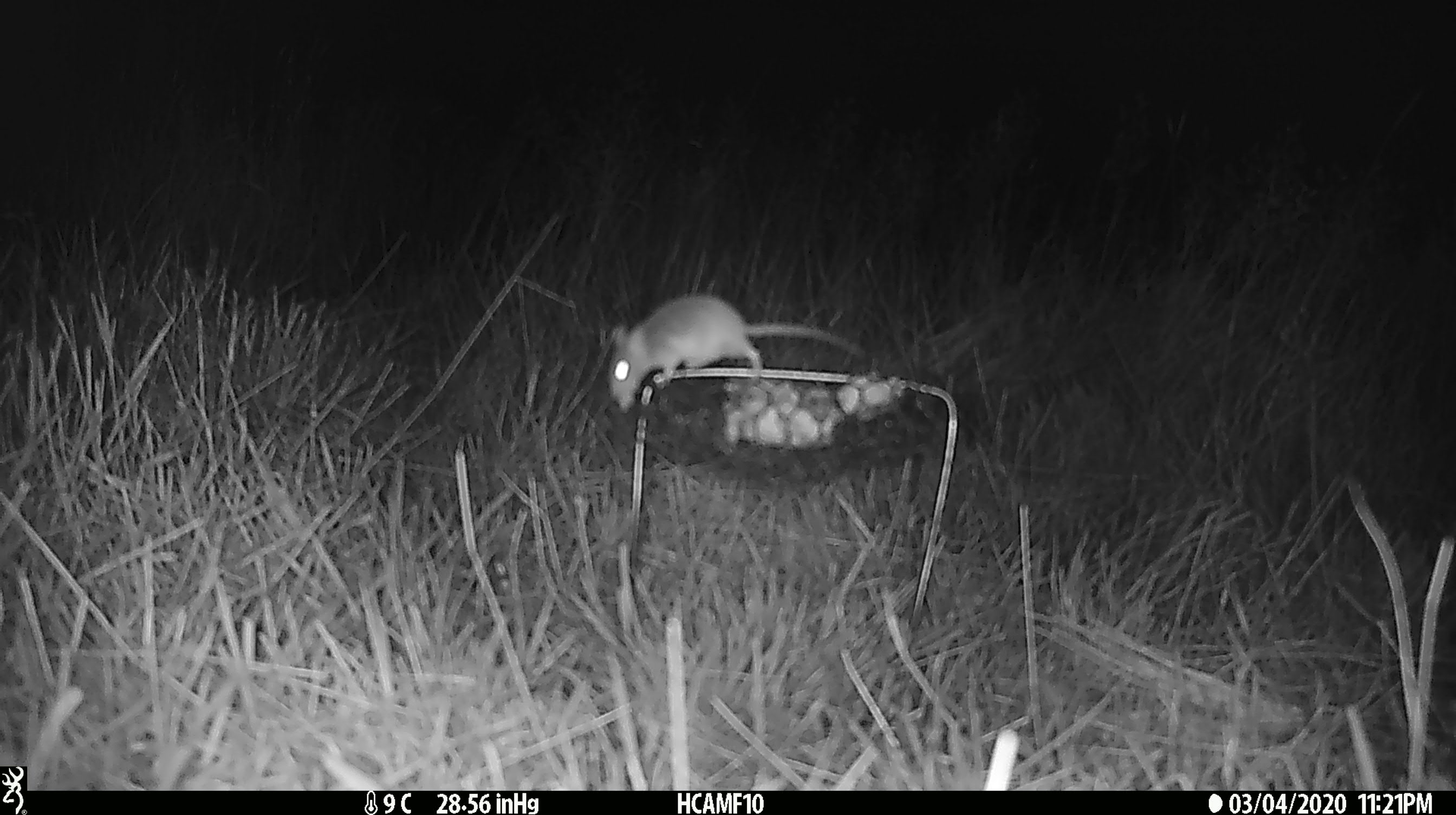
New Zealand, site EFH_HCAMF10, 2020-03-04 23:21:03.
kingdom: Animalia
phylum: Chordata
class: Mammalia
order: Rodentia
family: Muridae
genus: Mus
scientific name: Mus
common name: mouse